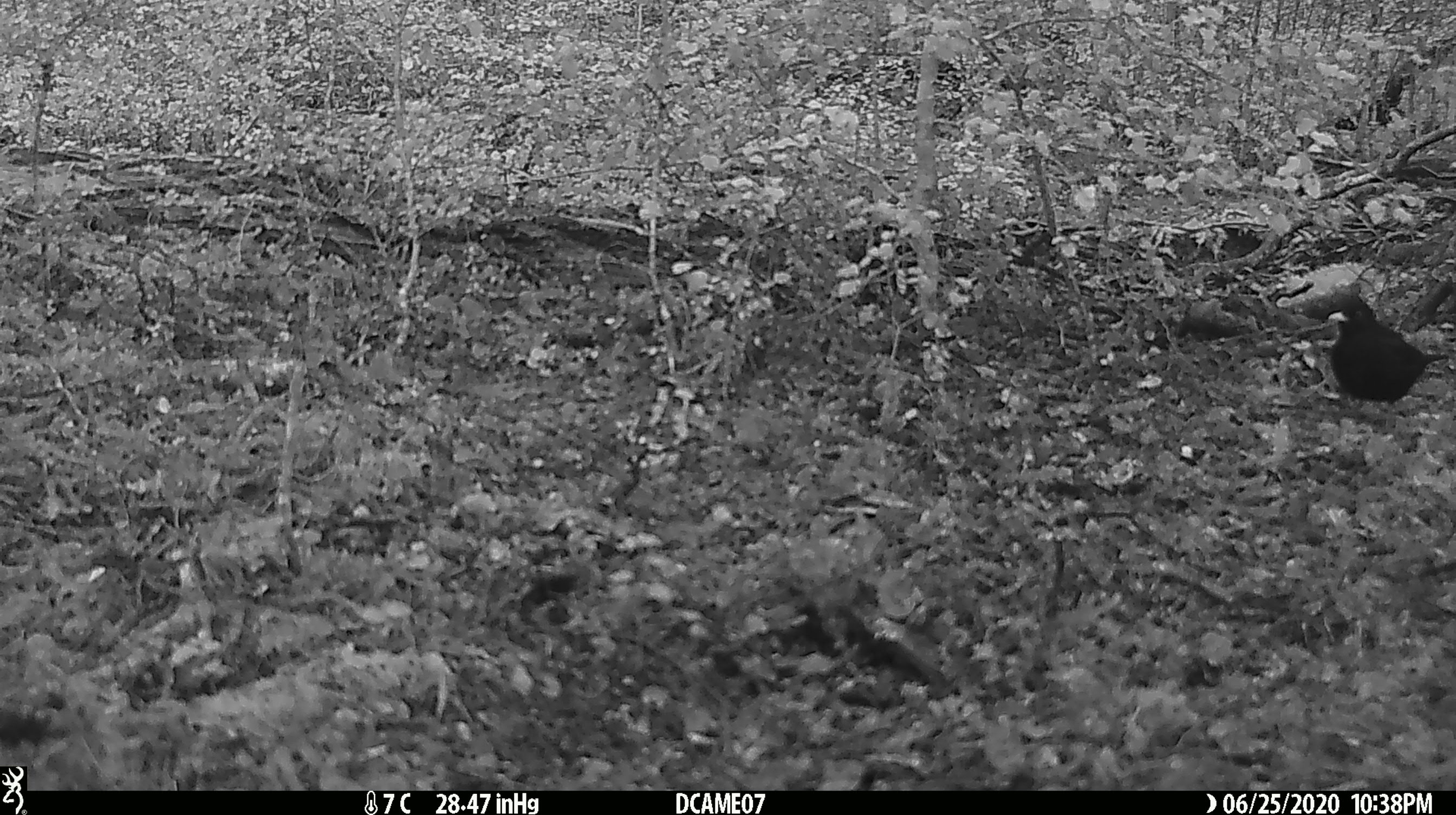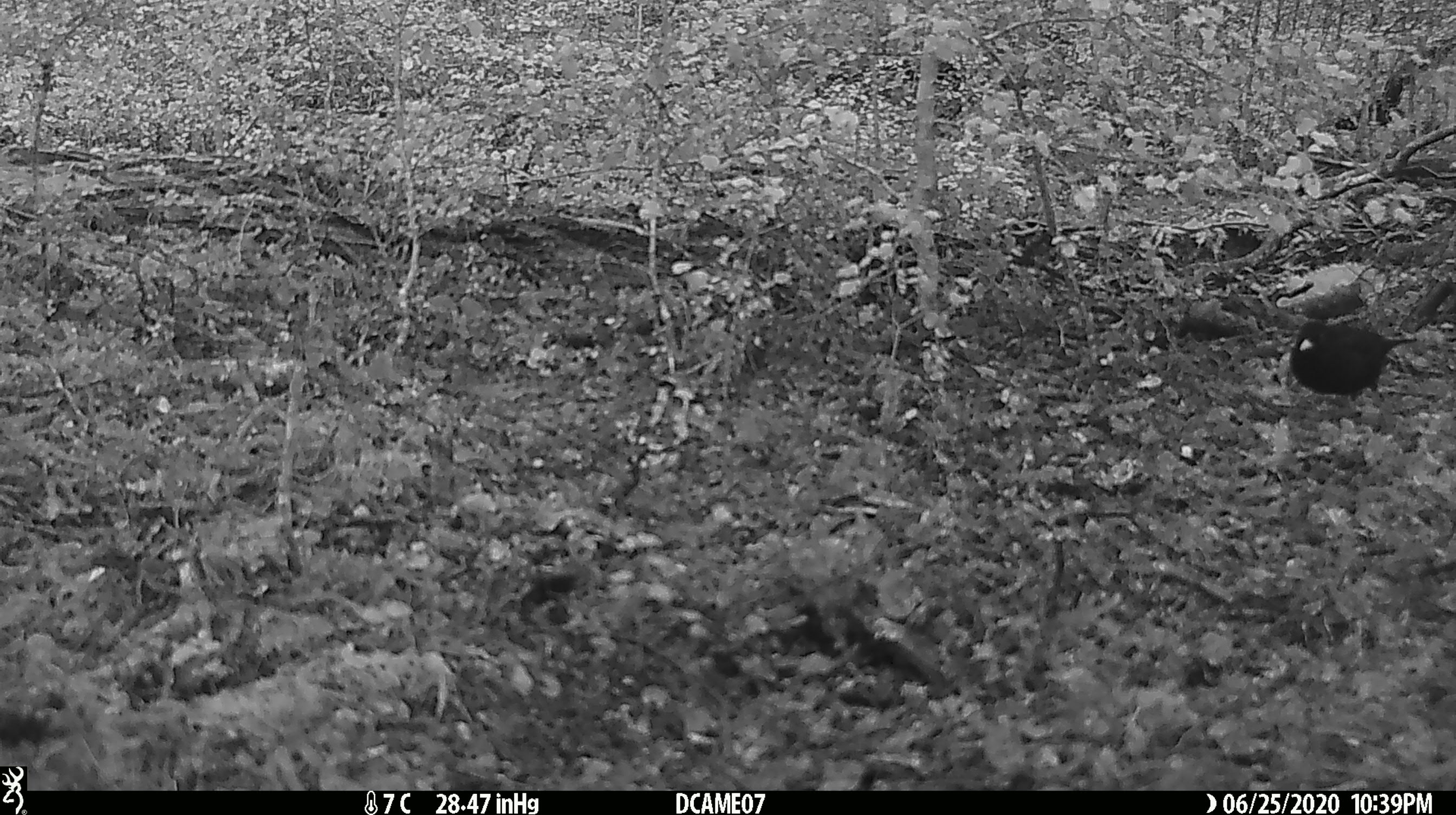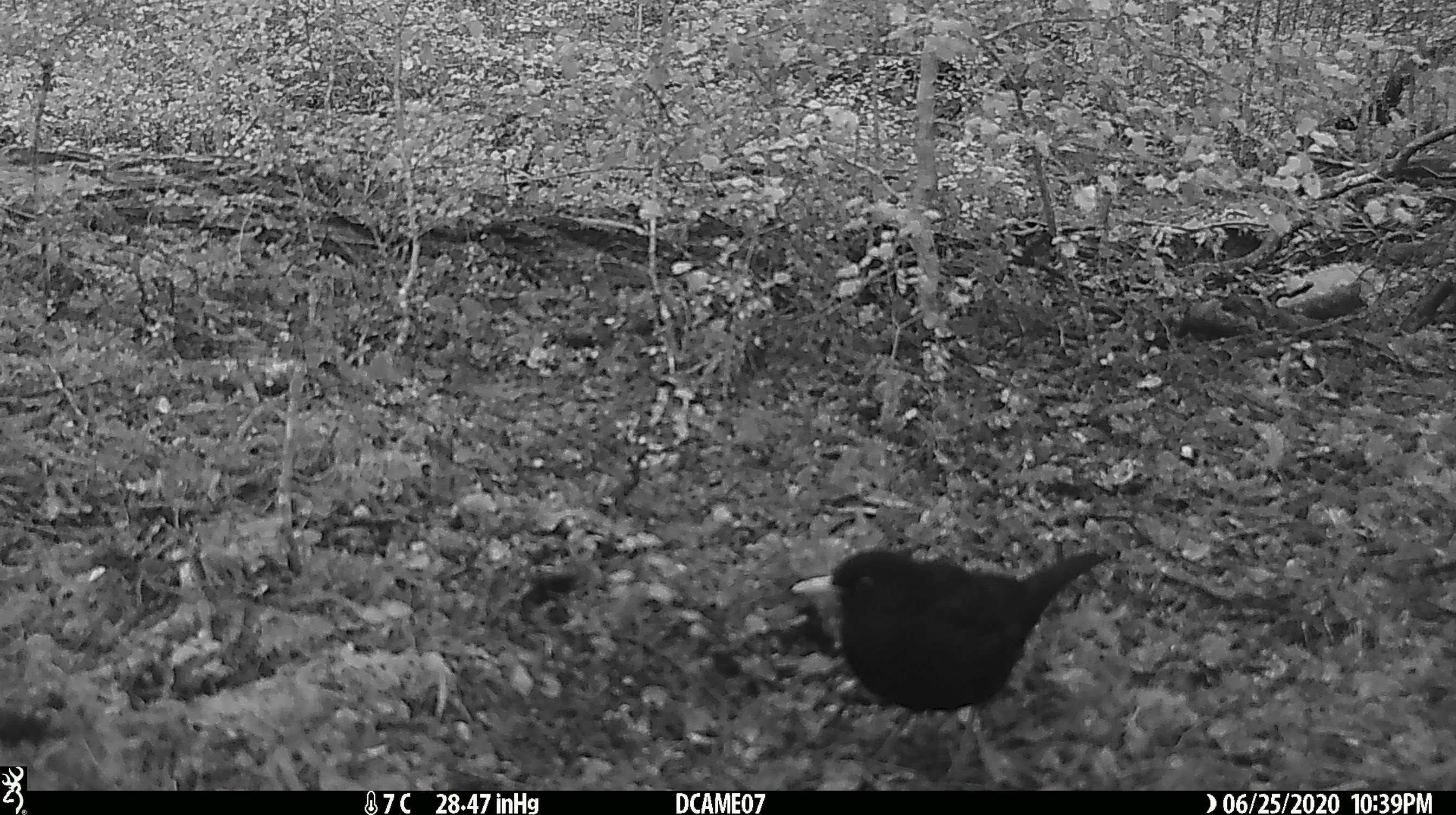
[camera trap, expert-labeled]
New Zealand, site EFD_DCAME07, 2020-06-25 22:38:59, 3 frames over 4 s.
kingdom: Animalia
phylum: Chordata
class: Aves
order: Passeriformes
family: Turdidae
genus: Turdus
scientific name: Turdus merula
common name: eurasian blackbird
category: blackbird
Blackbird (eurasian blackbird) (Turdus merula).